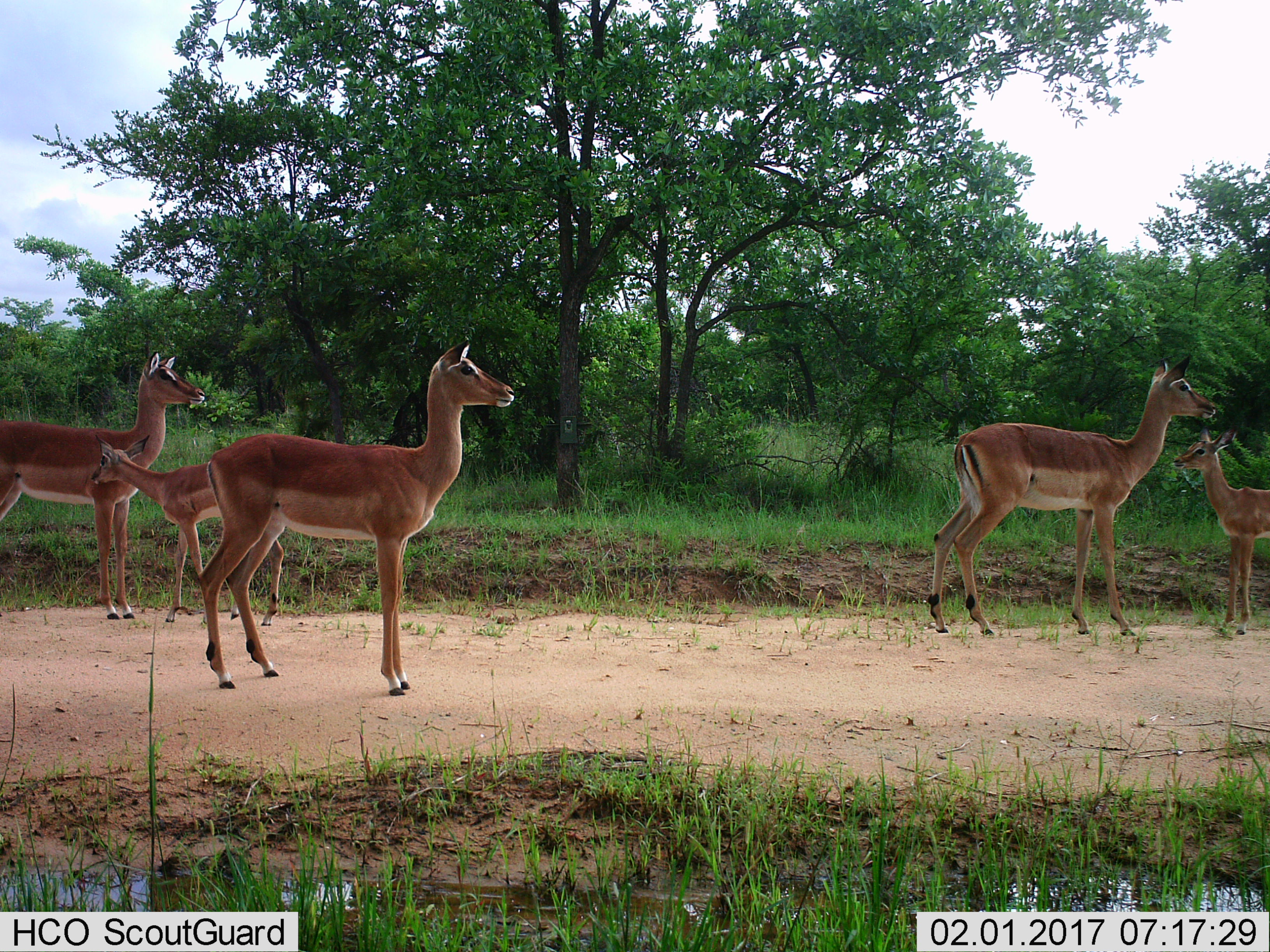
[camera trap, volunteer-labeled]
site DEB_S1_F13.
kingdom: Animalia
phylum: Chordata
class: Mammalia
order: Artiodactyla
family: Bovidae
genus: Aepyceros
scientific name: Aepyceros melampus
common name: impala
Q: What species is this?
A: Impala (Aepyceros melampus).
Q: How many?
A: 5.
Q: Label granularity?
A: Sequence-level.